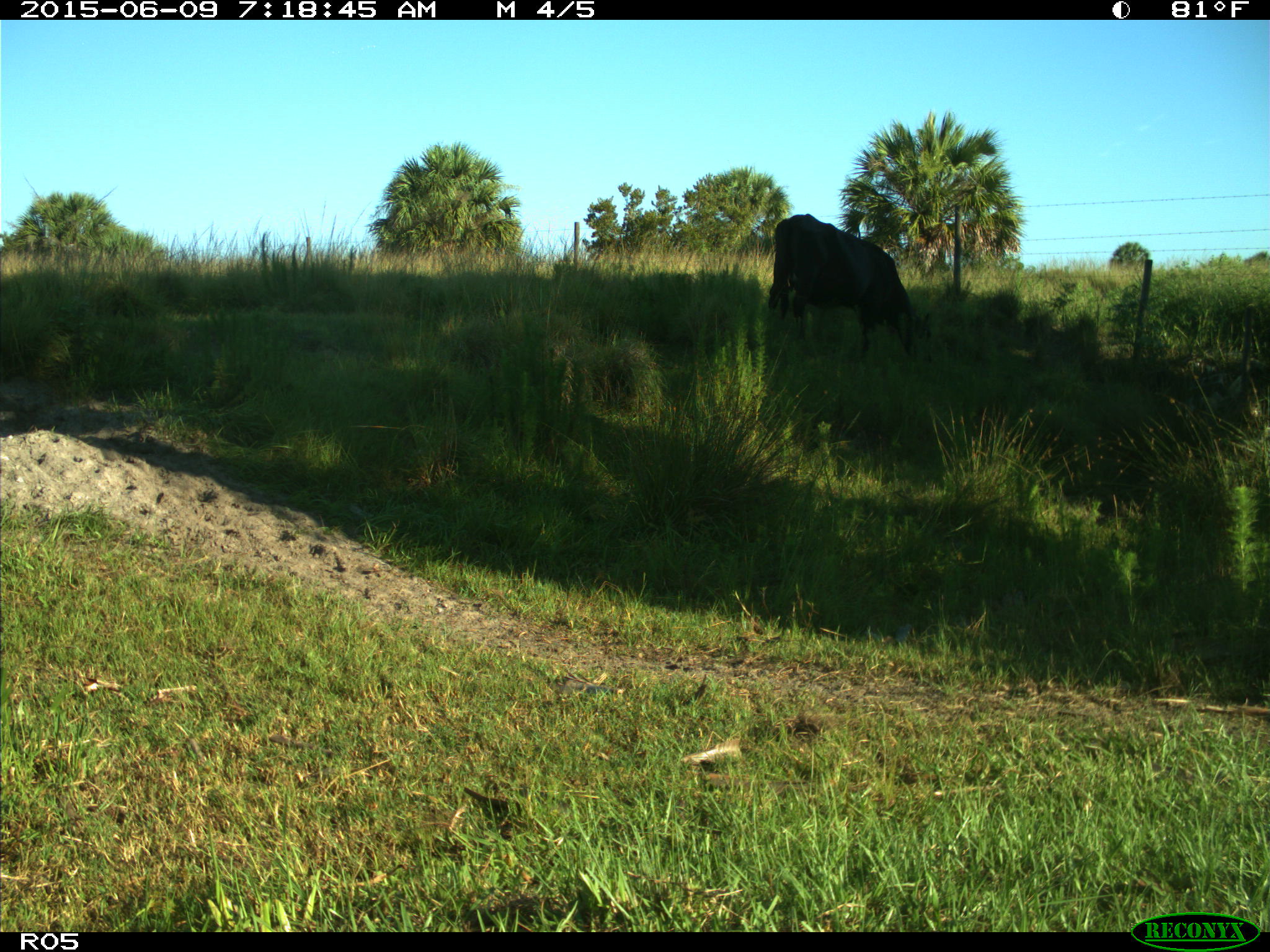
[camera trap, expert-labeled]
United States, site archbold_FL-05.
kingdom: Animalia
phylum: Chordata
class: Mammalia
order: Artiodactyla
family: Bovidae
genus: Bos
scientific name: Bos taurus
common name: domestic cow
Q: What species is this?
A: Bos taurus (domestic cow).